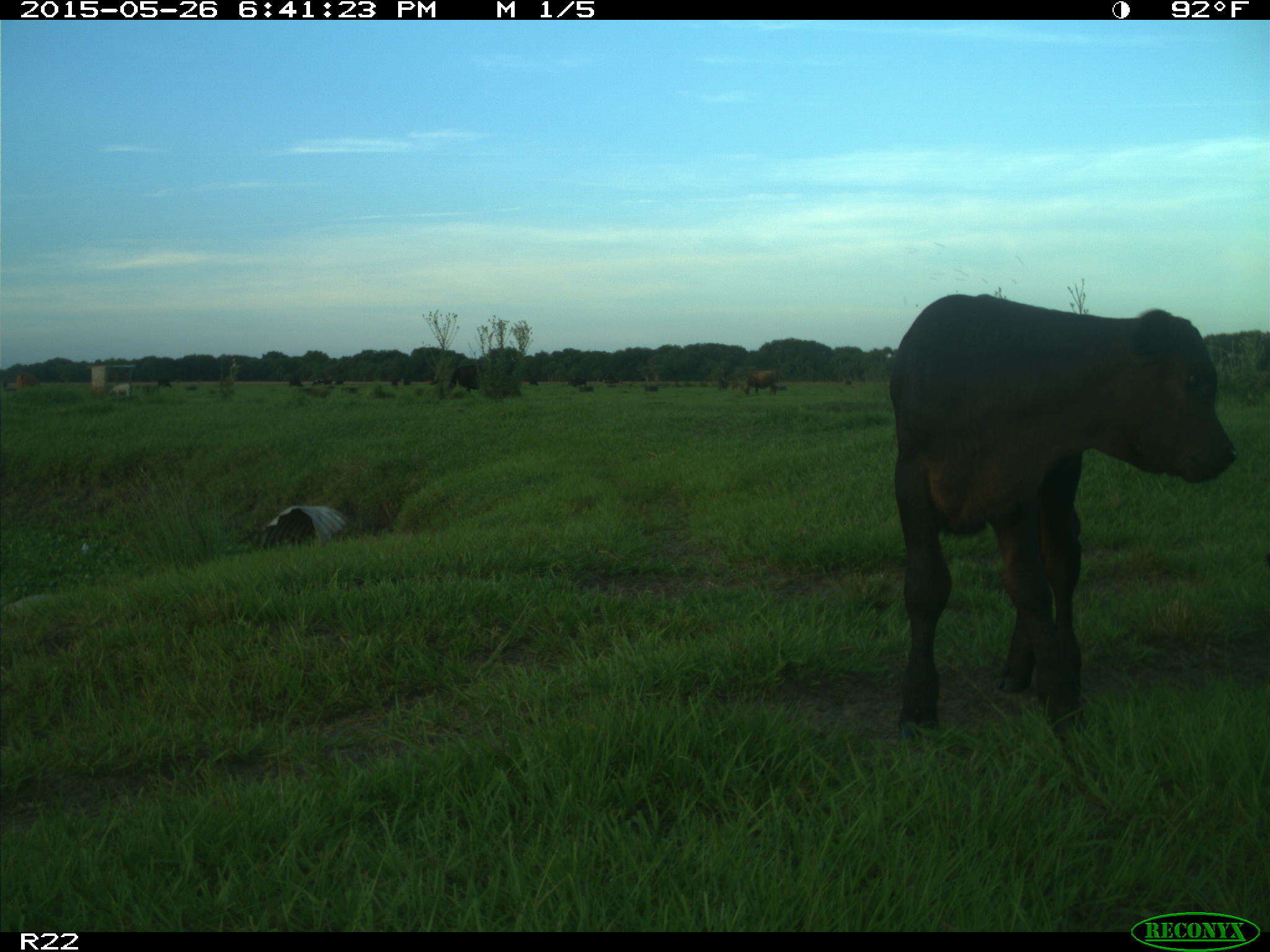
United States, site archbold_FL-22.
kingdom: Animalia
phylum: Chordata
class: Mammalia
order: Artiodactyla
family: Bovidae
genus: Bos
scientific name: Bos taurus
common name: domestic cow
Bos taurus (domestic cow).